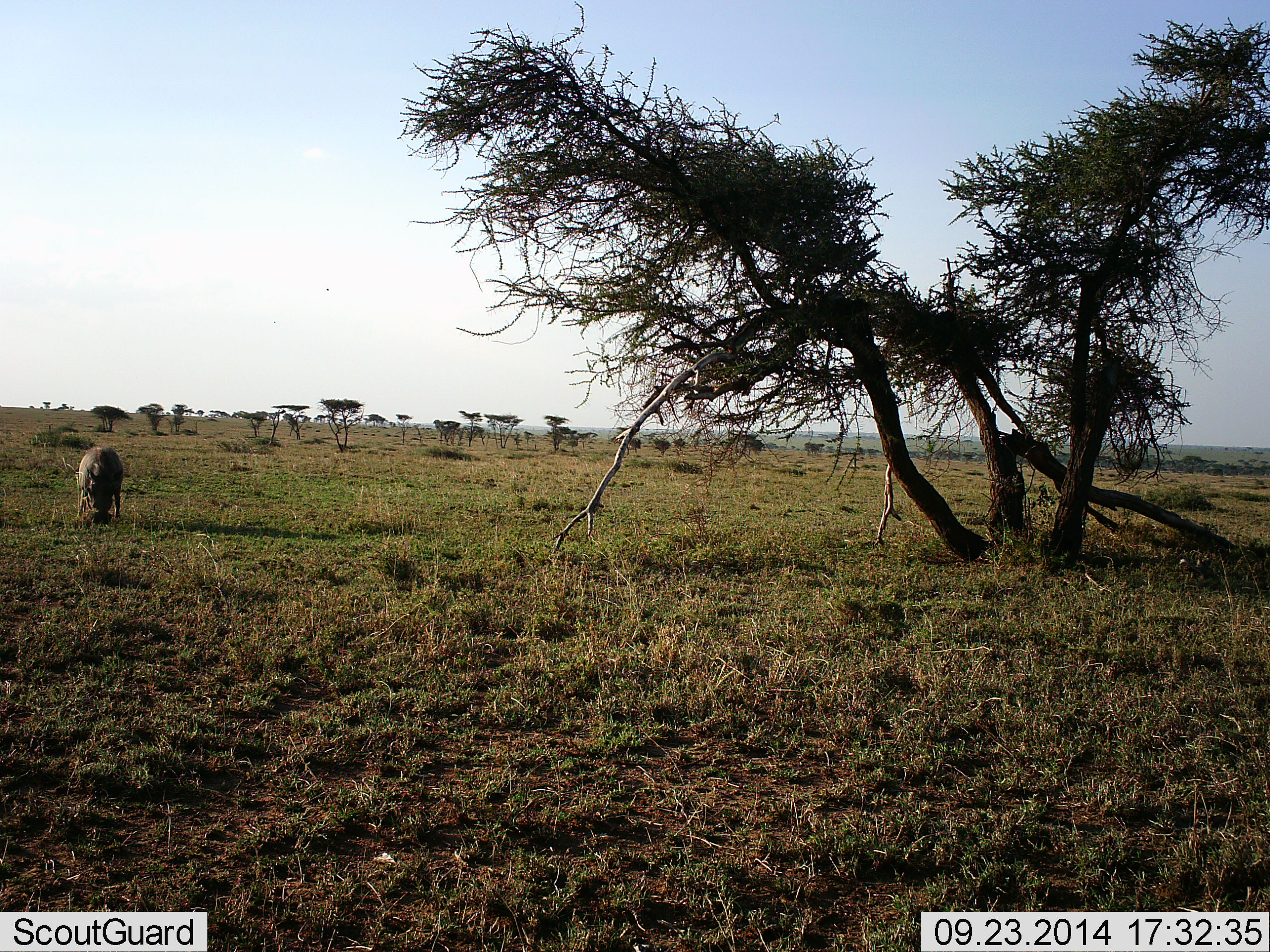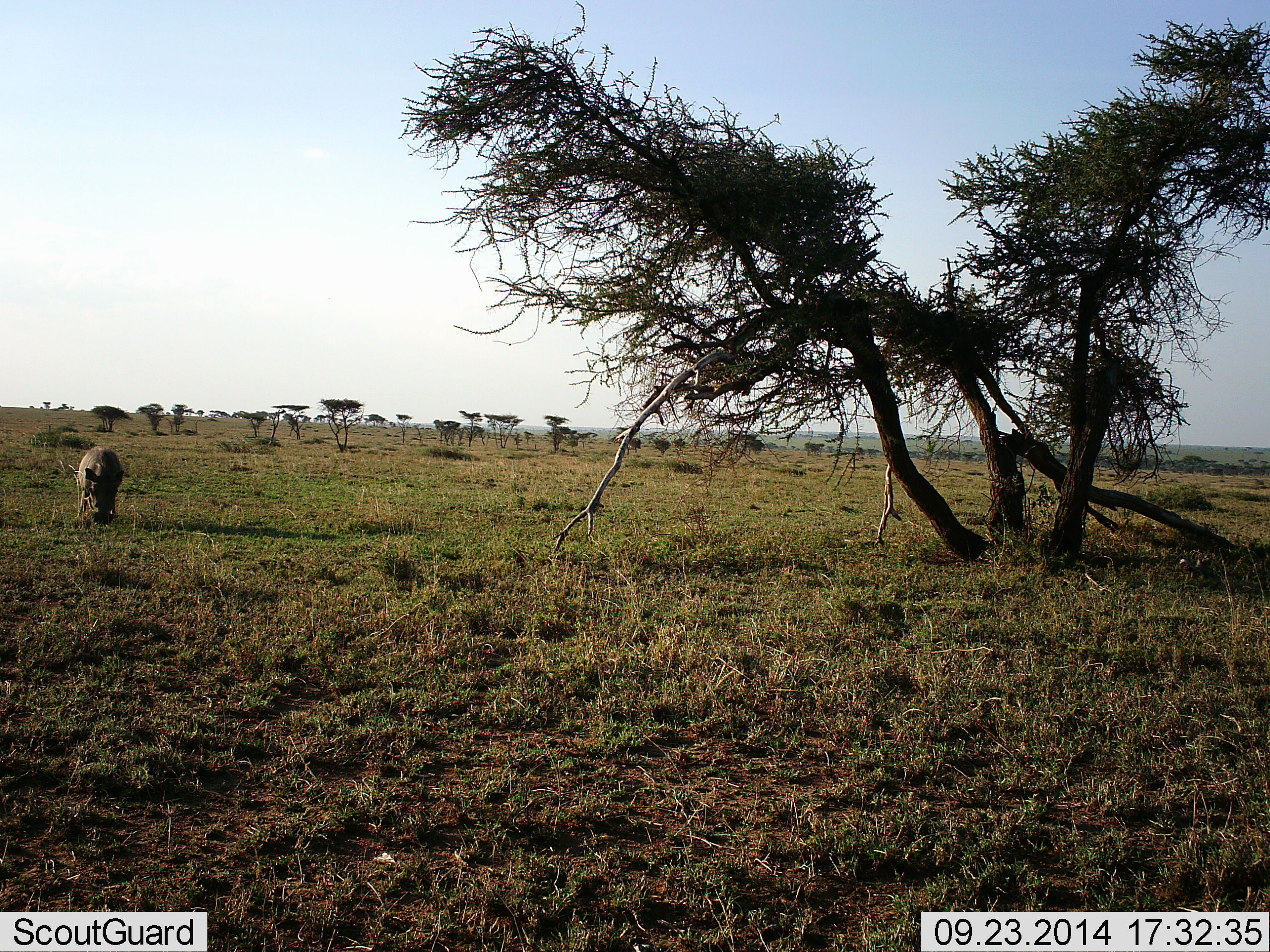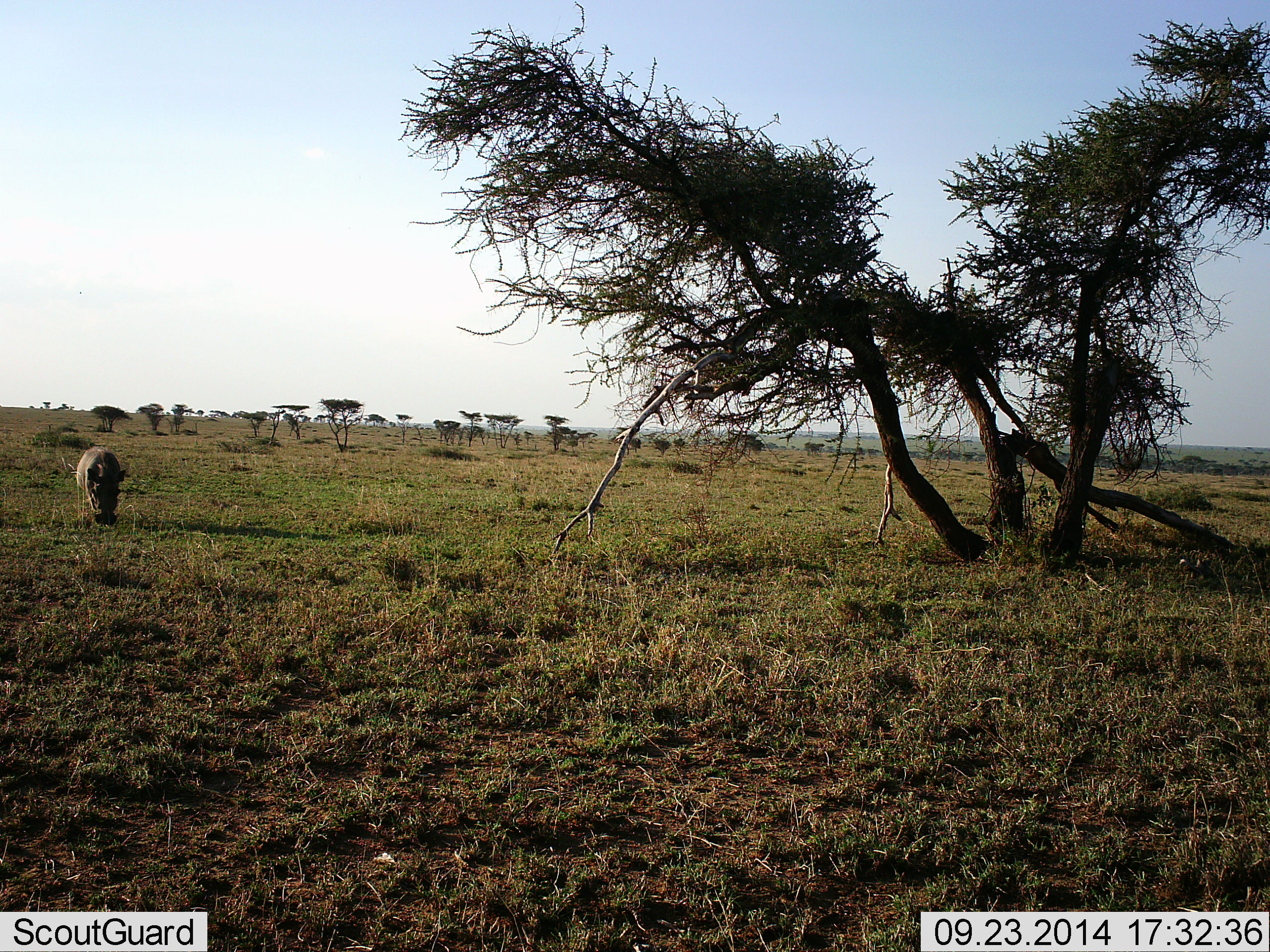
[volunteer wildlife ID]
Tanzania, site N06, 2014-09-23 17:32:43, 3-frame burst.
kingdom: Animalia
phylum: Chordata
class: Mammalia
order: Artiodactyla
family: Suidae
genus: Phacochoerus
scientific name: Phacochoerus africanus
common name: warthog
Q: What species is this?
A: Warthog (Phacochoerus africanus).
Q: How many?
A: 1.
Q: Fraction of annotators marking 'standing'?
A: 50%.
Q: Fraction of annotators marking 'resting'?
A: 0%.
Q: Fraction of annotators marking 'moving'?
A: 0%.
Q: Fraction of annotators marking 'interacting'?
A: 0%.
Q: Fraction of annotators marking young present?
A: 0%.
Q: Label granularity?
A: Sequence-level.